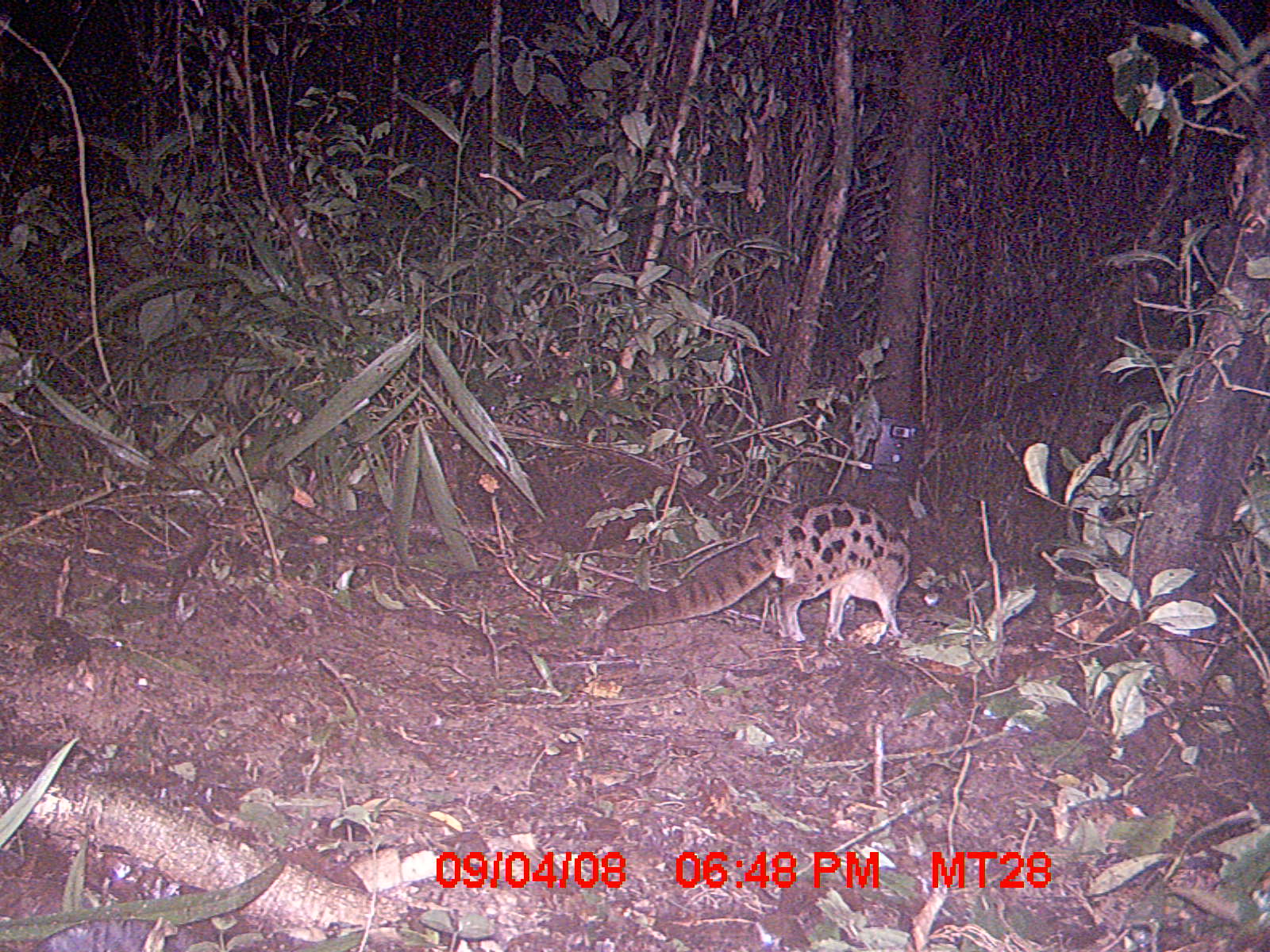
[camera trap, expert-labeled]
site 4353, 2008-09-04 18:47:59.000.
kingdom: Animalia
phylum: Chordata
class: Aves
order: Cuculiformes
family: Cuculidae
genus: Coua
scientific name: Coua serriana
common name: red-breasted coua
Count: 1.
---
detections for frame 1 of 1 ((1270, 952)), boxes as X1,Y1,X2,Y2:
coua serriana: 604,493,911,645